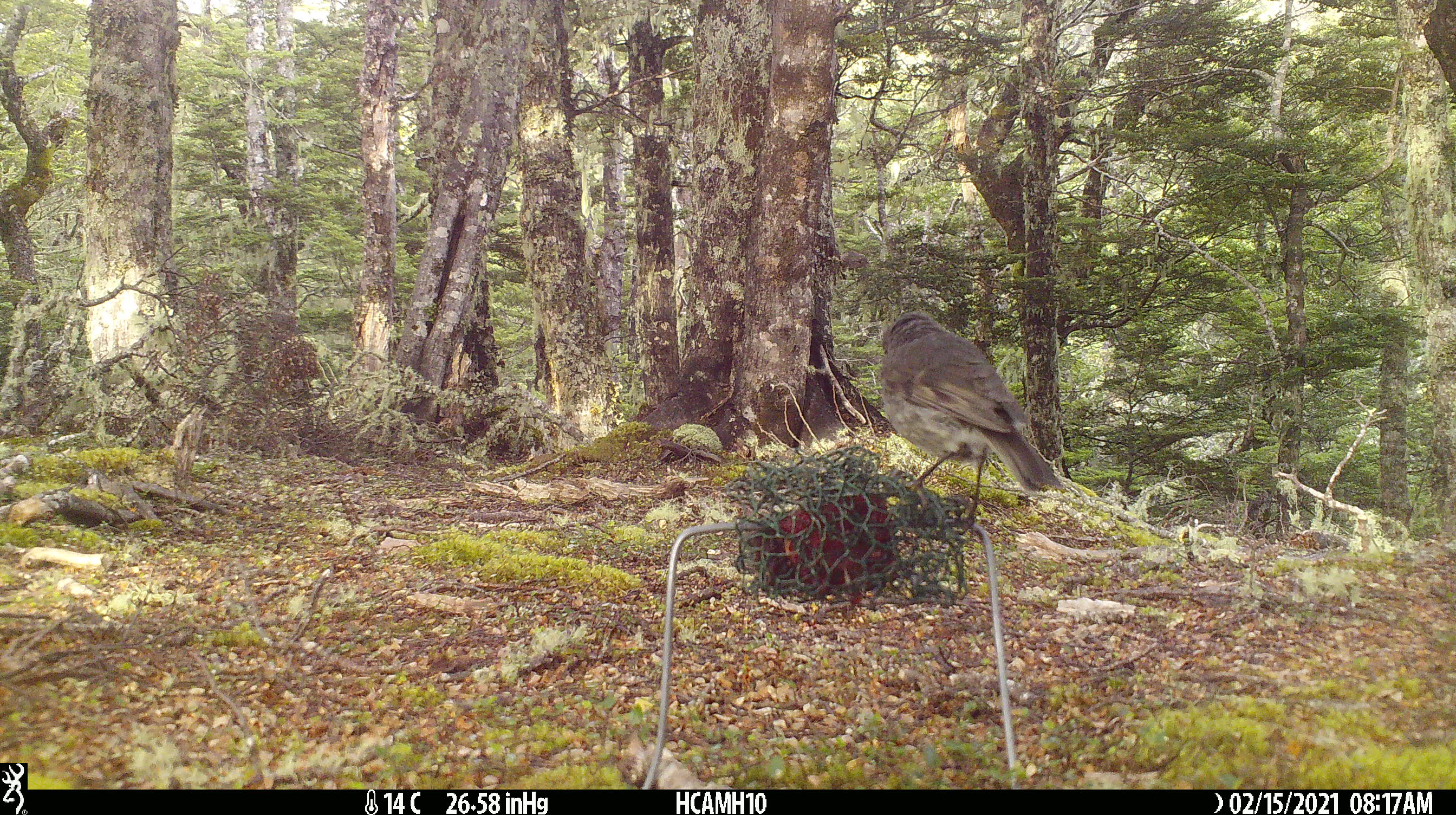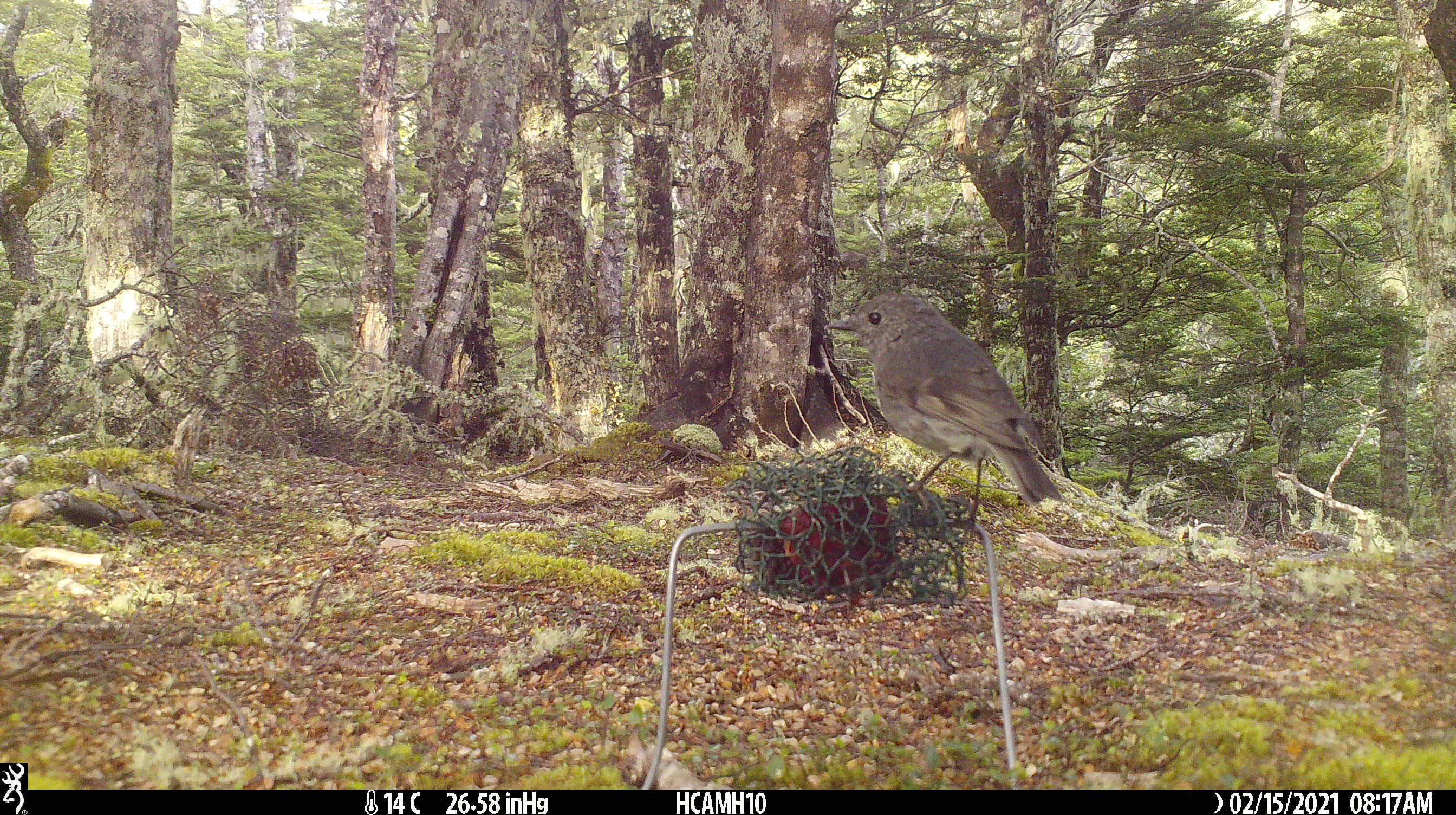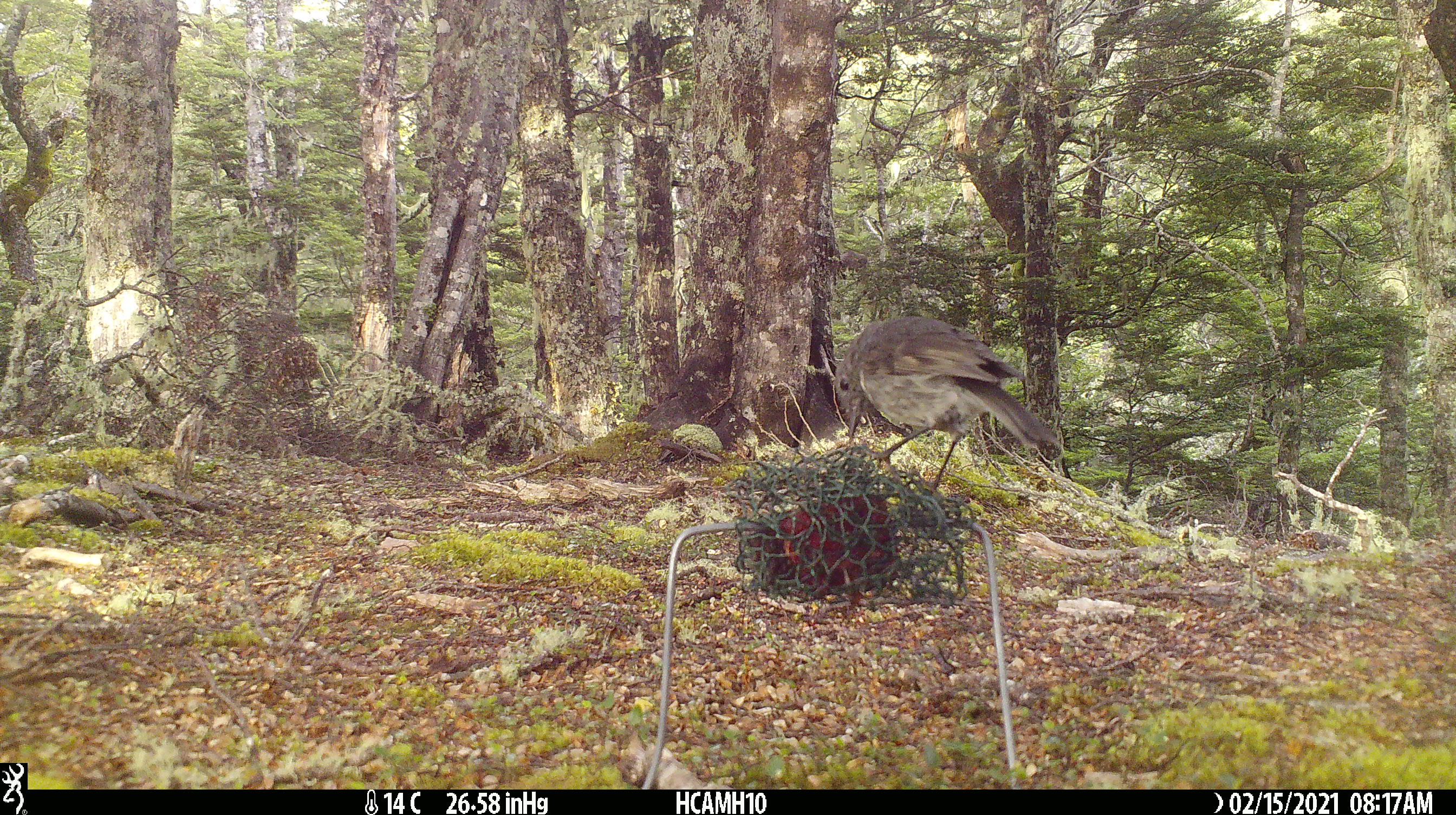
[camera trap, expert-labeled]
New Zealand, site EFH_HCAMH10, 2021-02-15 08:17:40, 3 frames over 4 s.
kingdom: Animalia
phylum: Chordata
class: Aves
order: Passeriformes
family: Petroicidae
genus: Petroica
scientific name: Petroica australis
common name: new zealand robin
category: robin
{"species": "robin (new zealand robin) (Petroica australis)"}